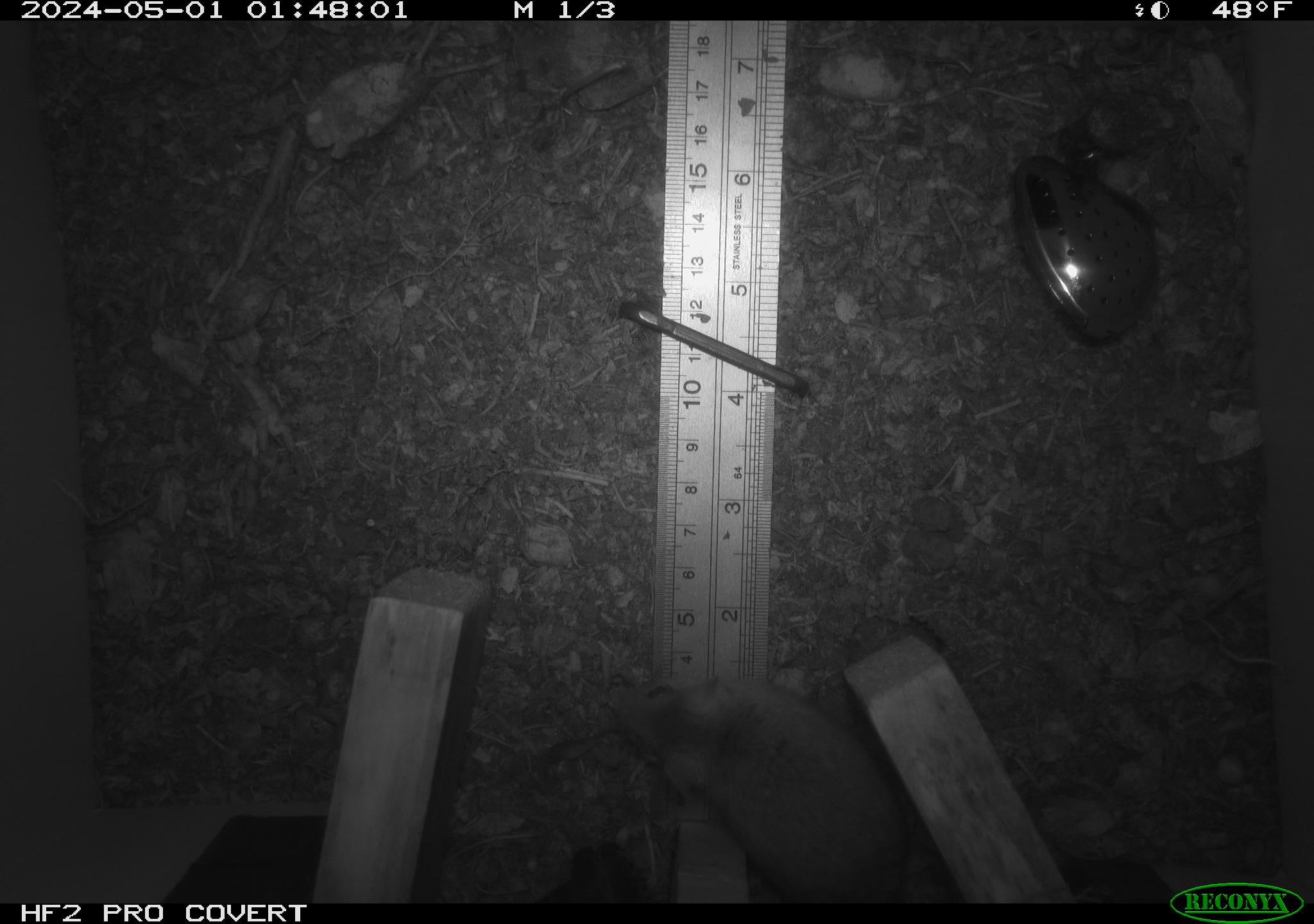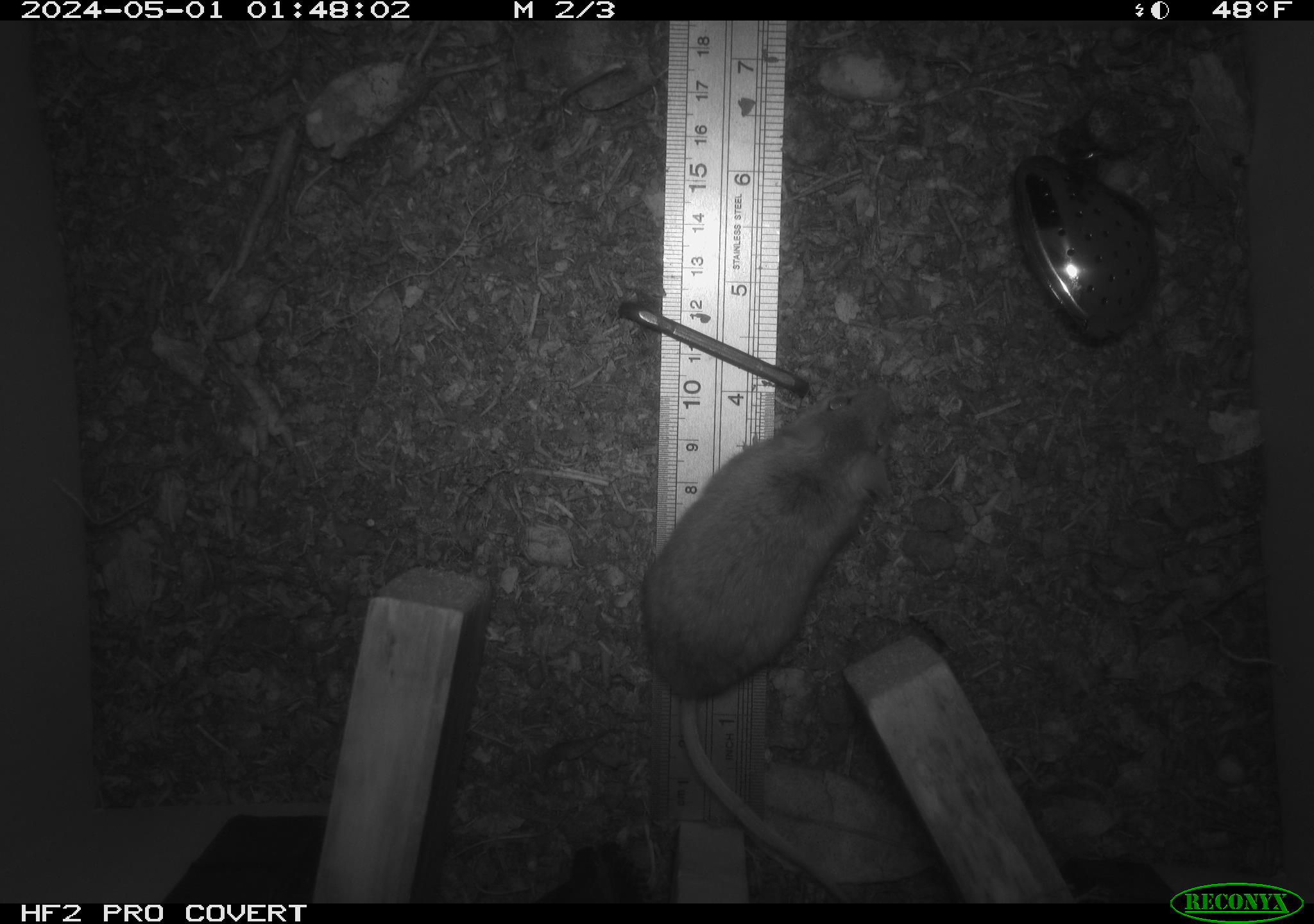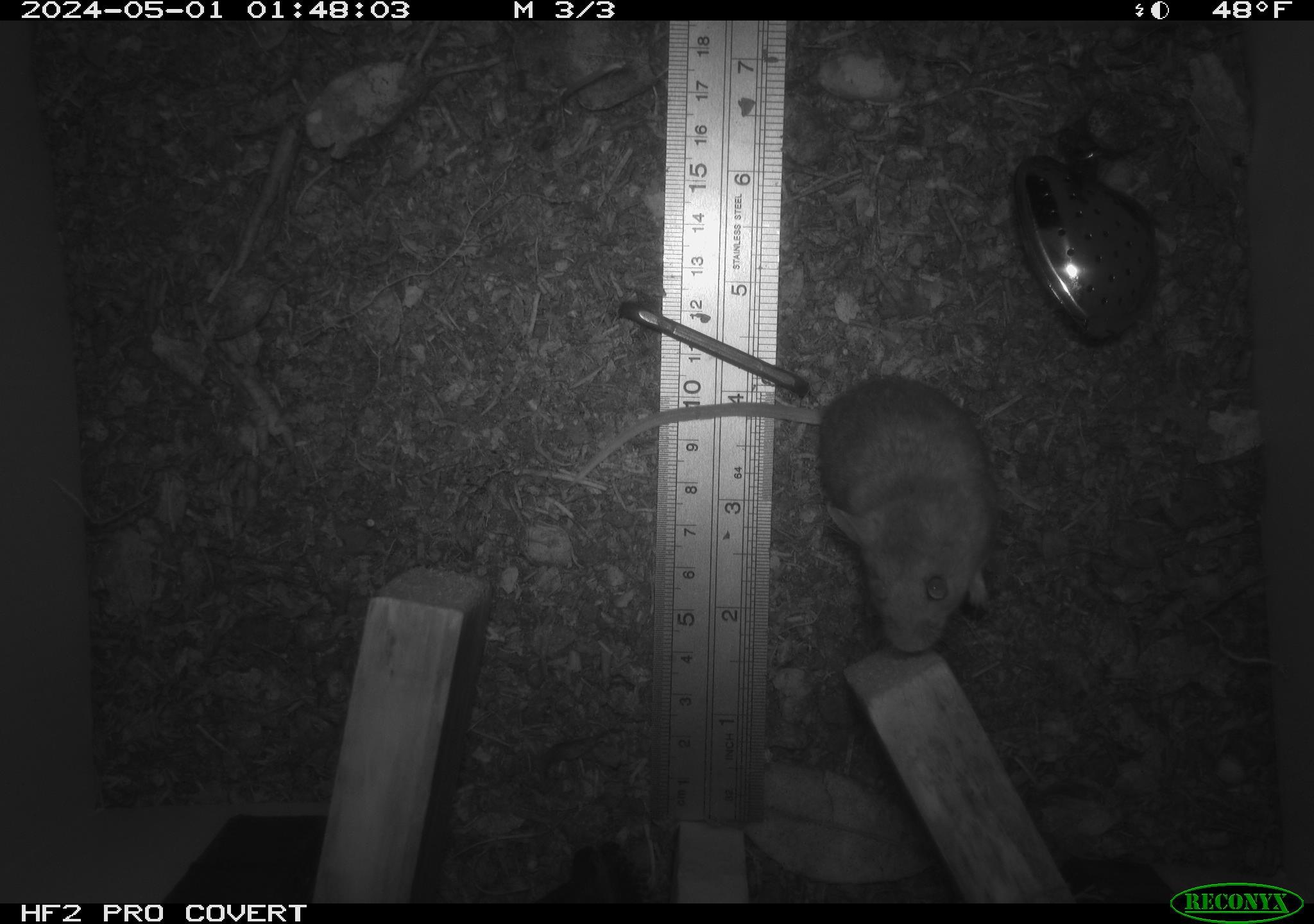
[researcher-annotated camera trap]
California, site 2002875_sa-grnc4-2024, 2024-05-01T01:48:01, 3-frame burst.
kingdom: Animalia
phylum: Chordata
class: Mammalia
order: Rodentia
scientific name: Rodentia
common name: rodent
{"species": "rodent (Rodentia)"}